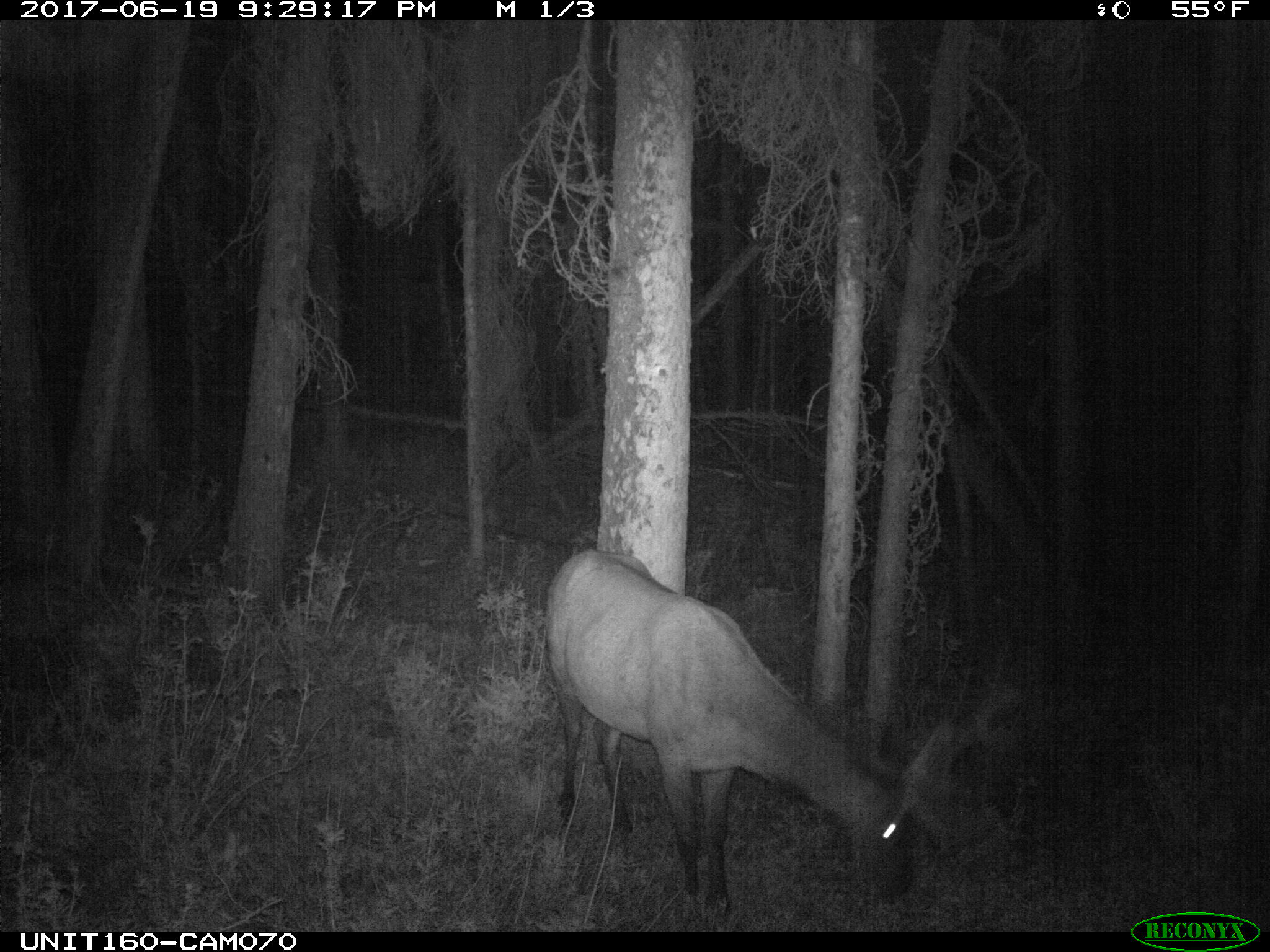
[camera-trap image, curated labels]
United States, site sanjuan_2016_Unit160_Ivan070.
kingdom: Animalia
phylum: Chordata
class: Mammalia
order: Artiodactyla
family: Cervidae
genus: Cervus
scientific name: Cervus elaphus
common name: red deer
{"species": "Cervus elaphus (red deer)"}